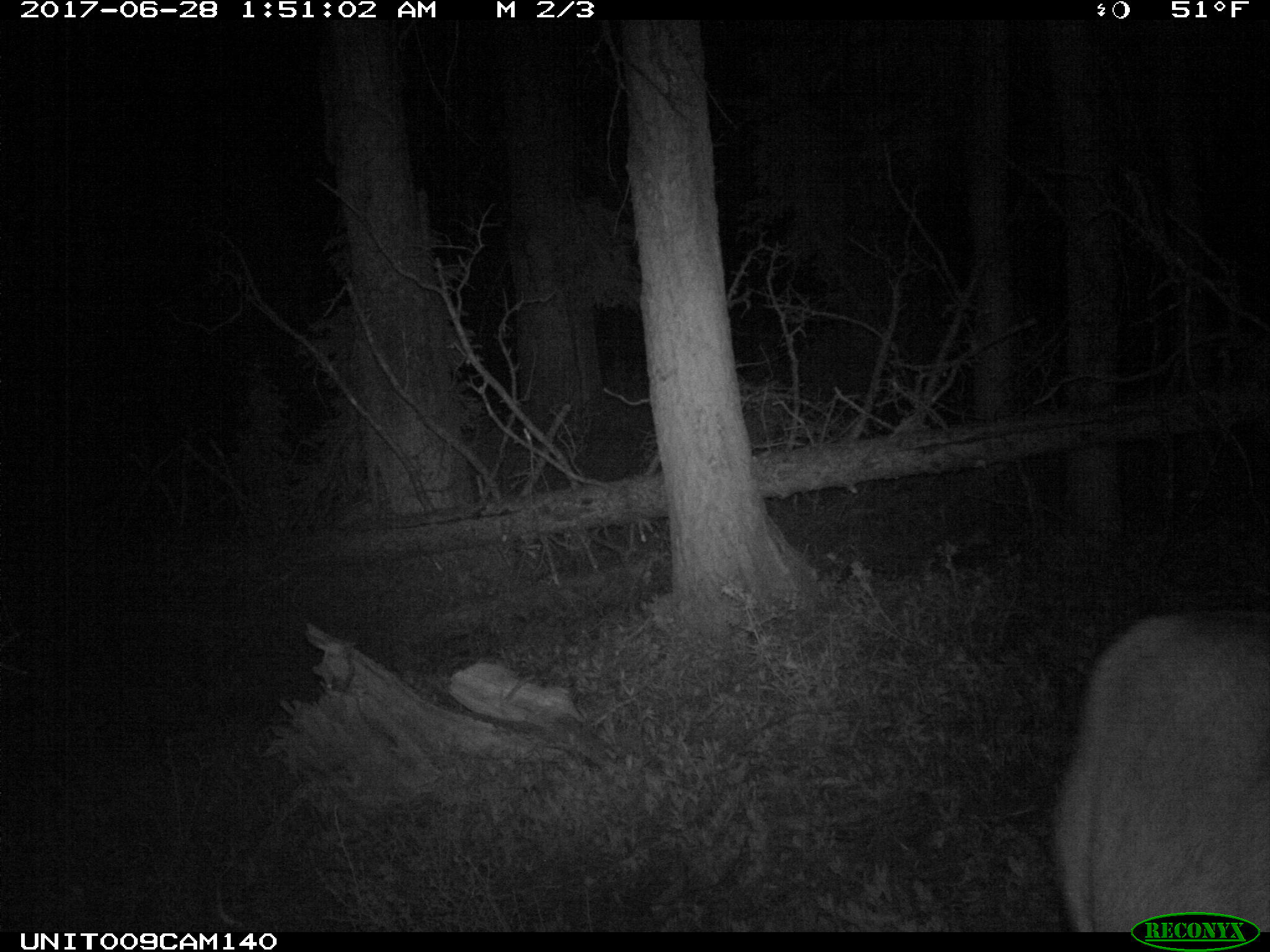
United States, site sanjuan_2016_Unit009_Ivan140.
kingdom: Animalia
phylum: Chordata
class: Mammalia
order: Artiodactyla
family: Cervidae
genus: Cervus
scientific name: Cervus elaphus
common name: red deer